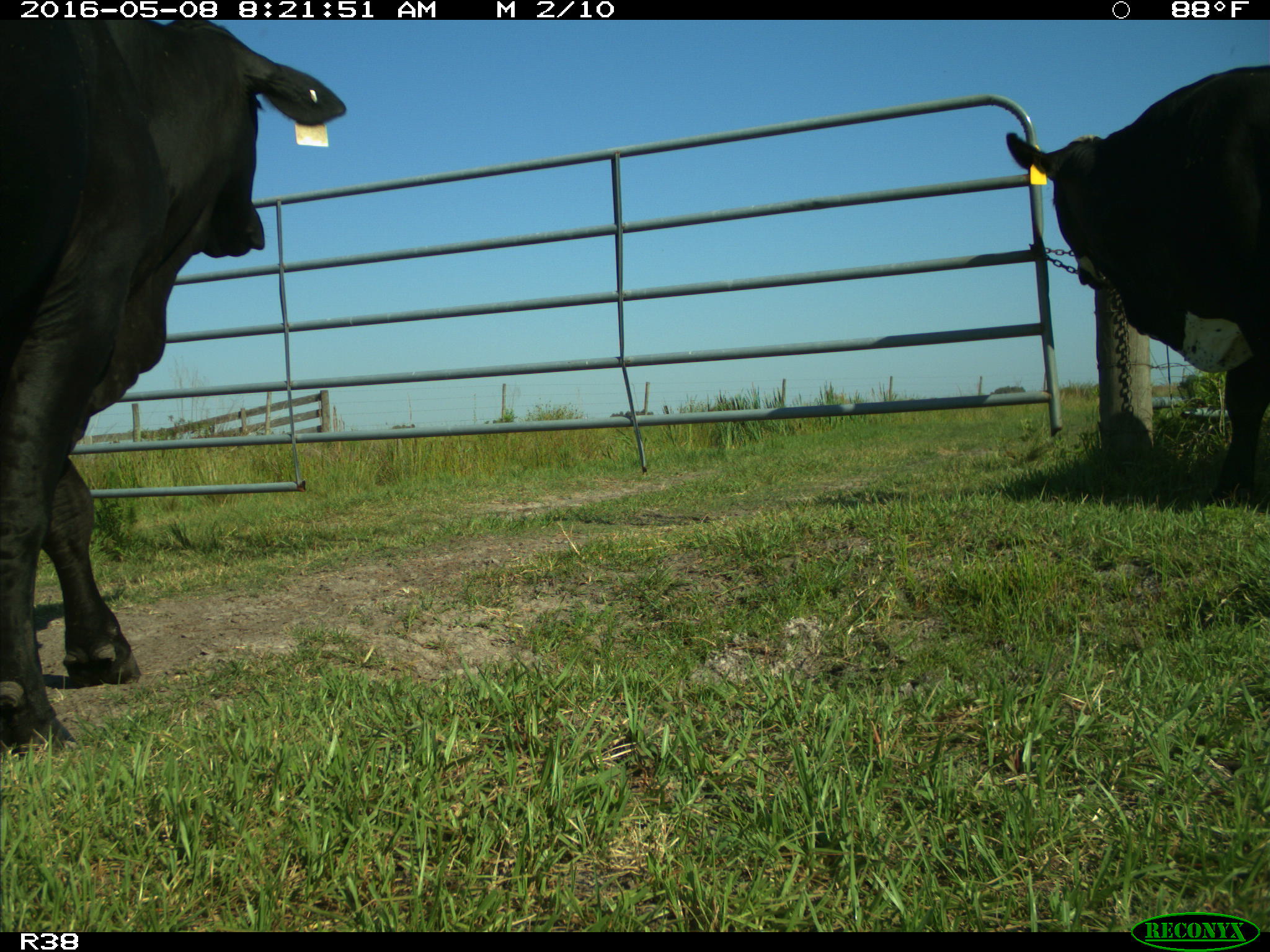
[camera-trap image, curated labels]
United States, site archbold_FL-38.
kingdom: Animalia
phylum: Chordata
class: Mammalia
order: Artiodactyla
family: Bovidae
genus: Bos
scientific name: Bos taurus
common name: domestic cow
Bos taurus (domestic cow).